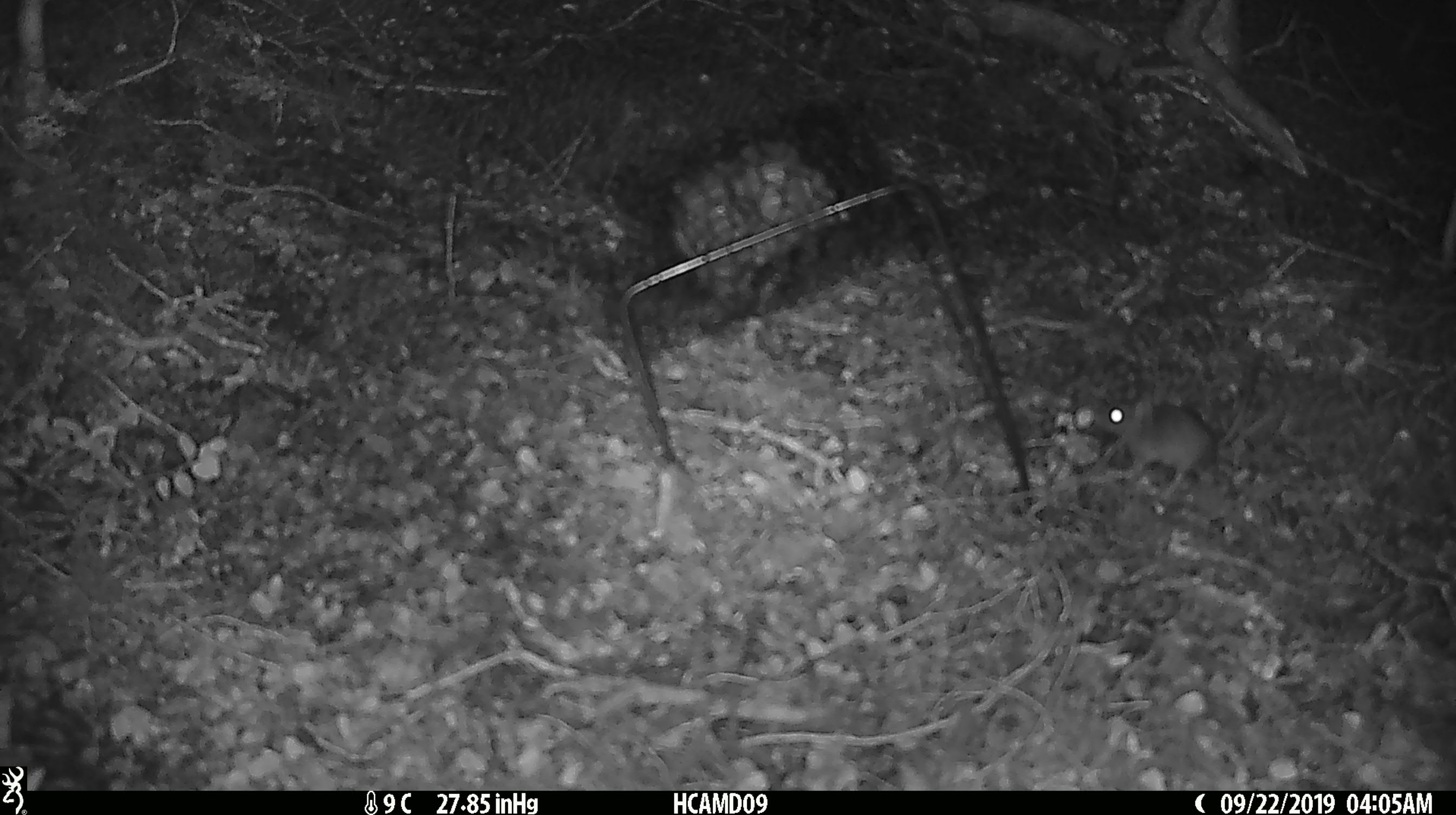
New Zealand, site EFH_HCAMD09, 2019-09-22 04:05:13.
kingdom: Animalia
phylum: Chordata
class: Mammalia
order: Rodentia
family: Muridae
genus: Mus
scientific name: Mus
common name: mouse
Mouse (Mus).